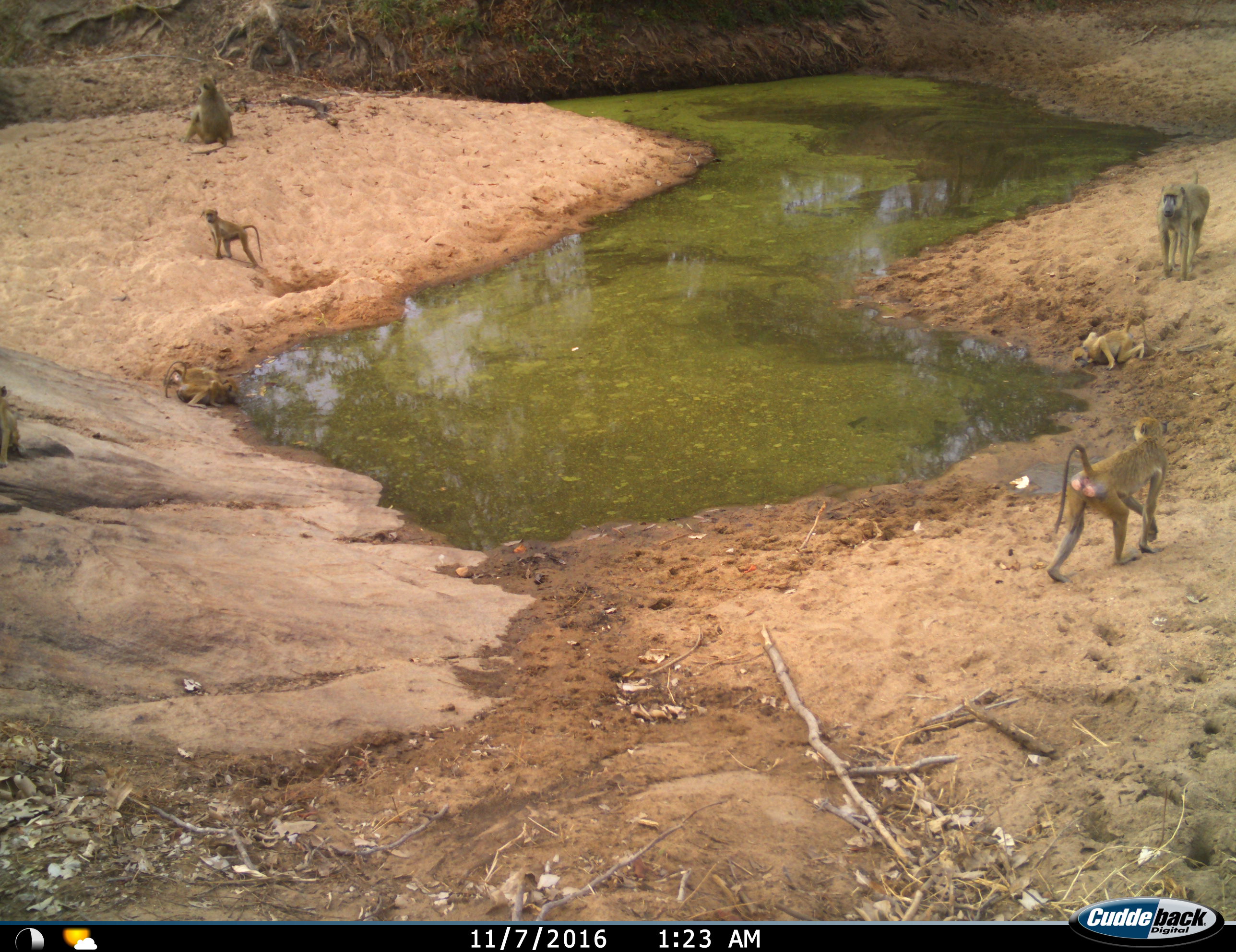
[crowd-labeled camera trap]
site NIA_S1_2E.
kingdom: Animalia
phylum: Chordata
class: Mammalia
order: Primates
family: Cercopithecidae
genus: Papio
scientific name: Papio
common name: baboon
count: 6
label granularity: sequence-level